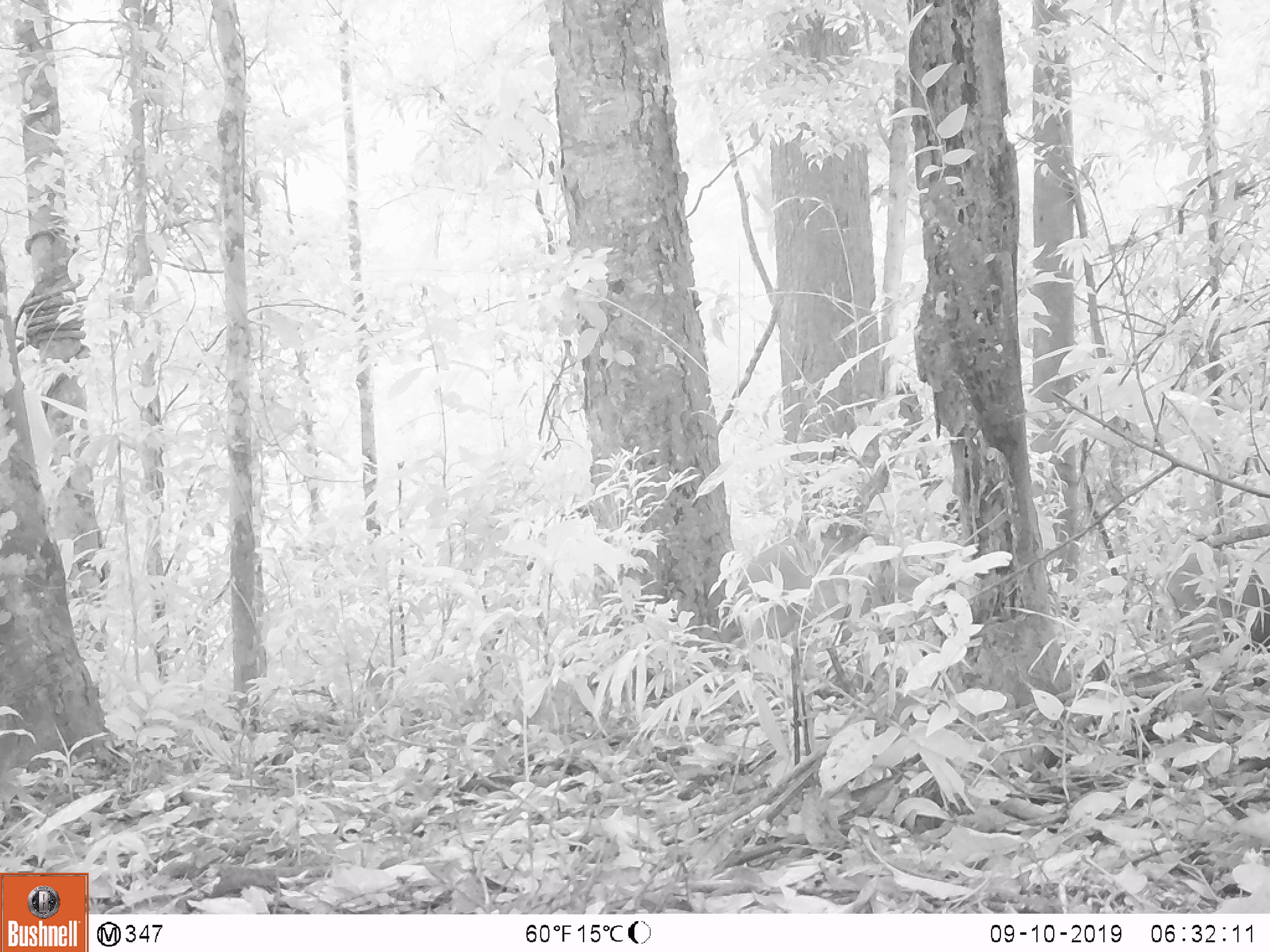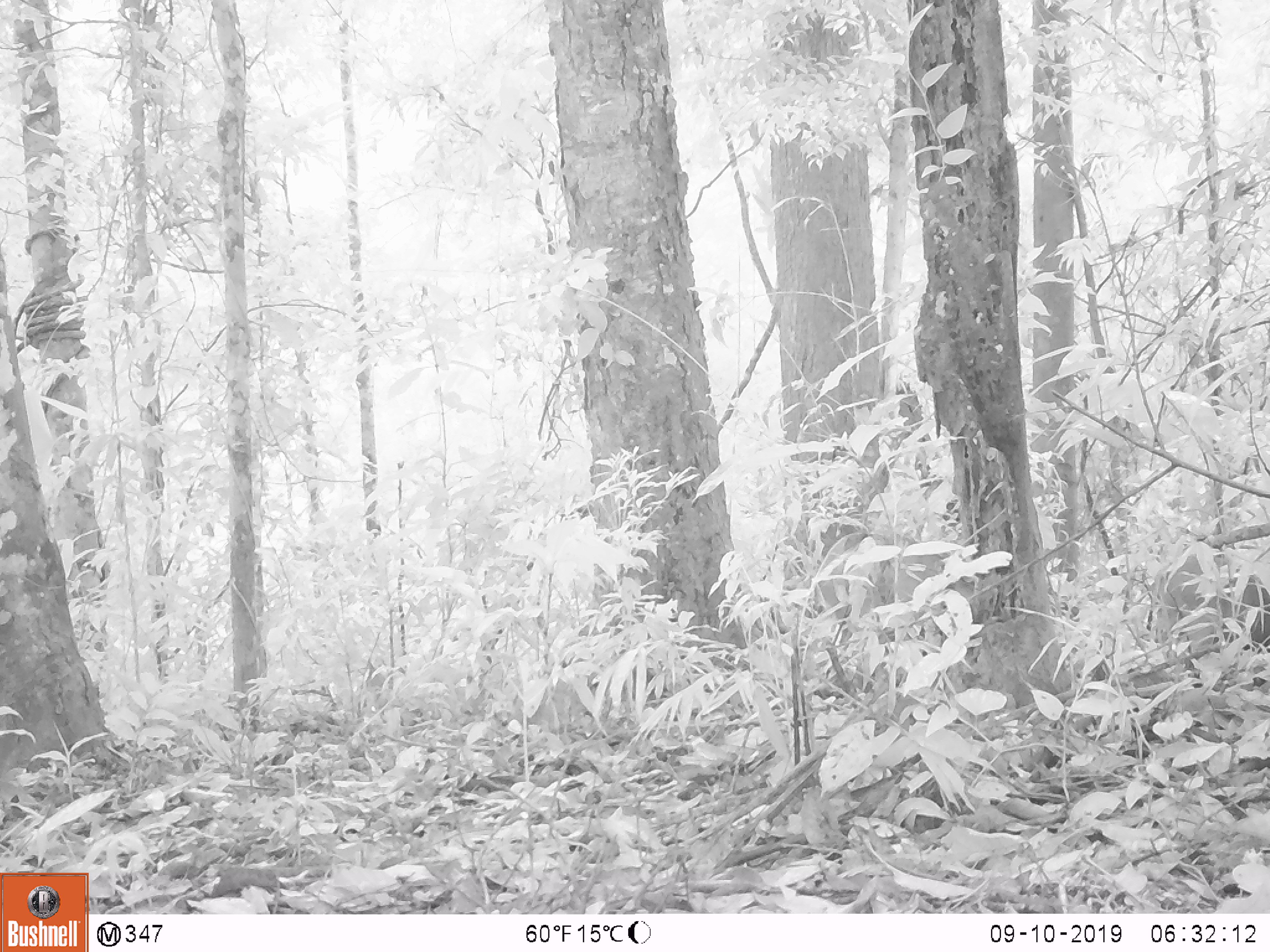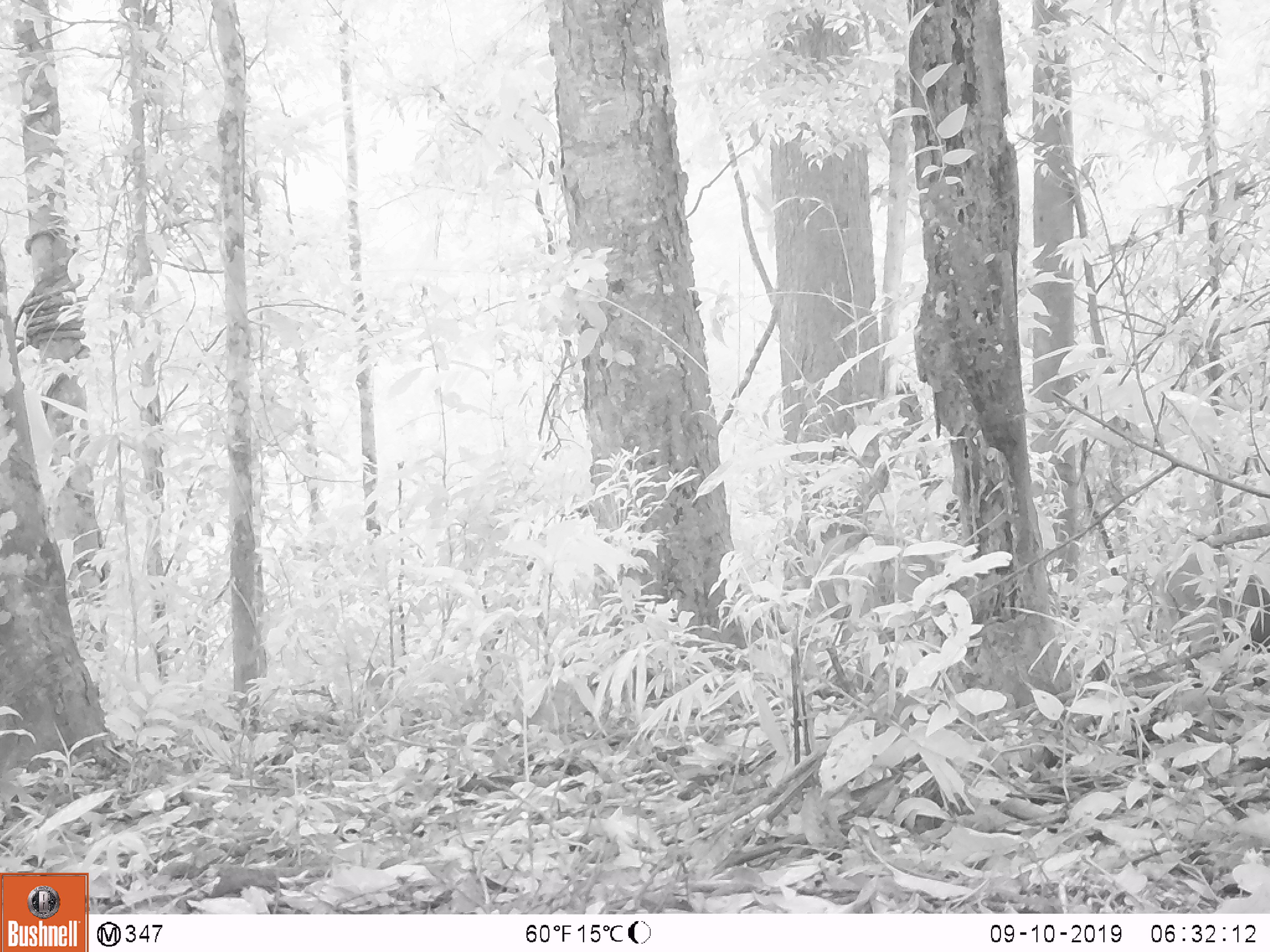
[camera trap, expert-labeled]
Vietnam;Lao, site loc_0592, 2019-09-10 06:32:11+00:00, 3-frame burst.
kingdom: Animalia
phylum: Chordata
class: Mammalia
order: Artiodactyla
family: Suidae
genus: Sus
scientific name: Sus scrofa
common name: eurasian wild pig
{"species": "eurasian wild pig (Sus scrofa)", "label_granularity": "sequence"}